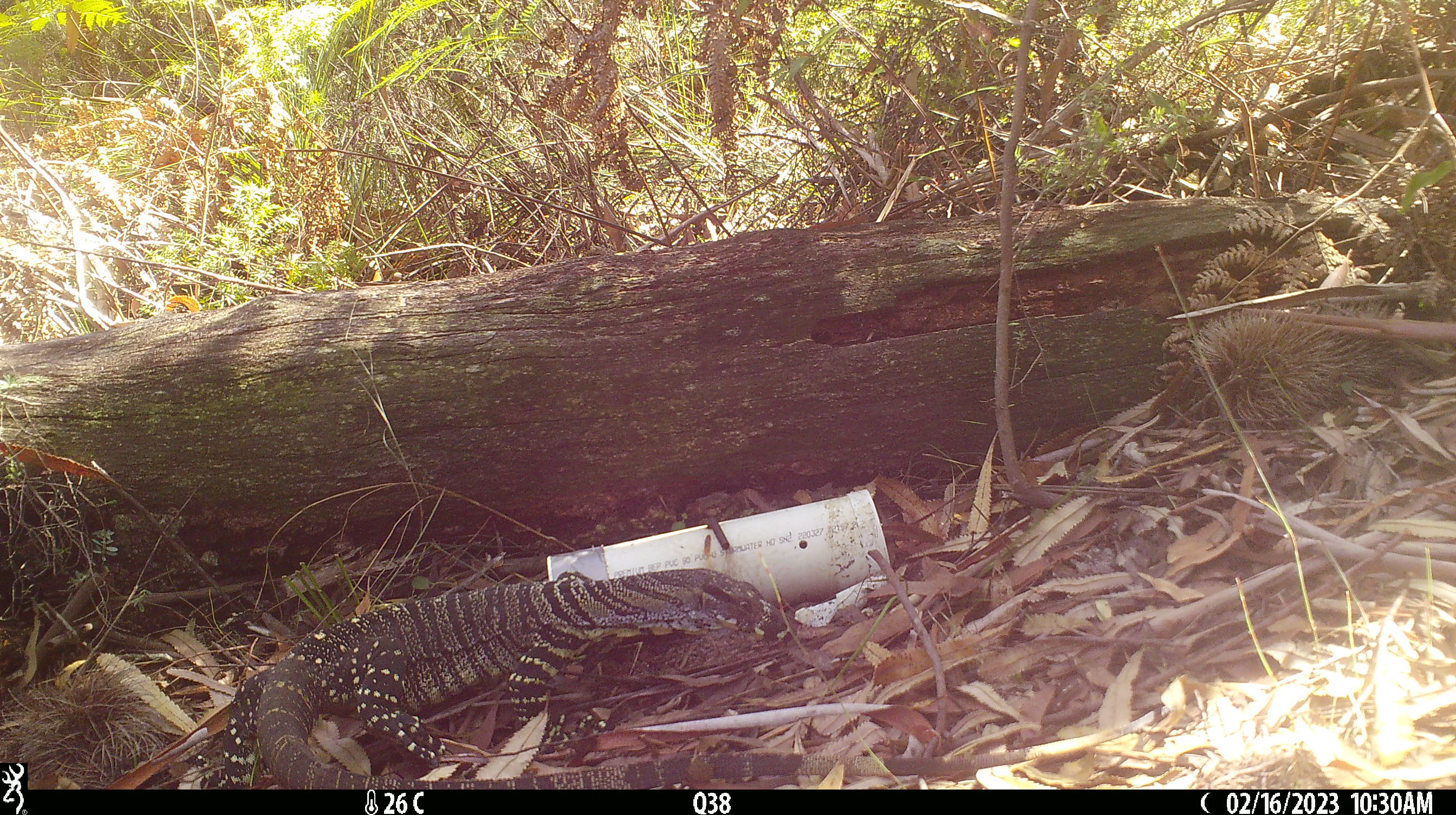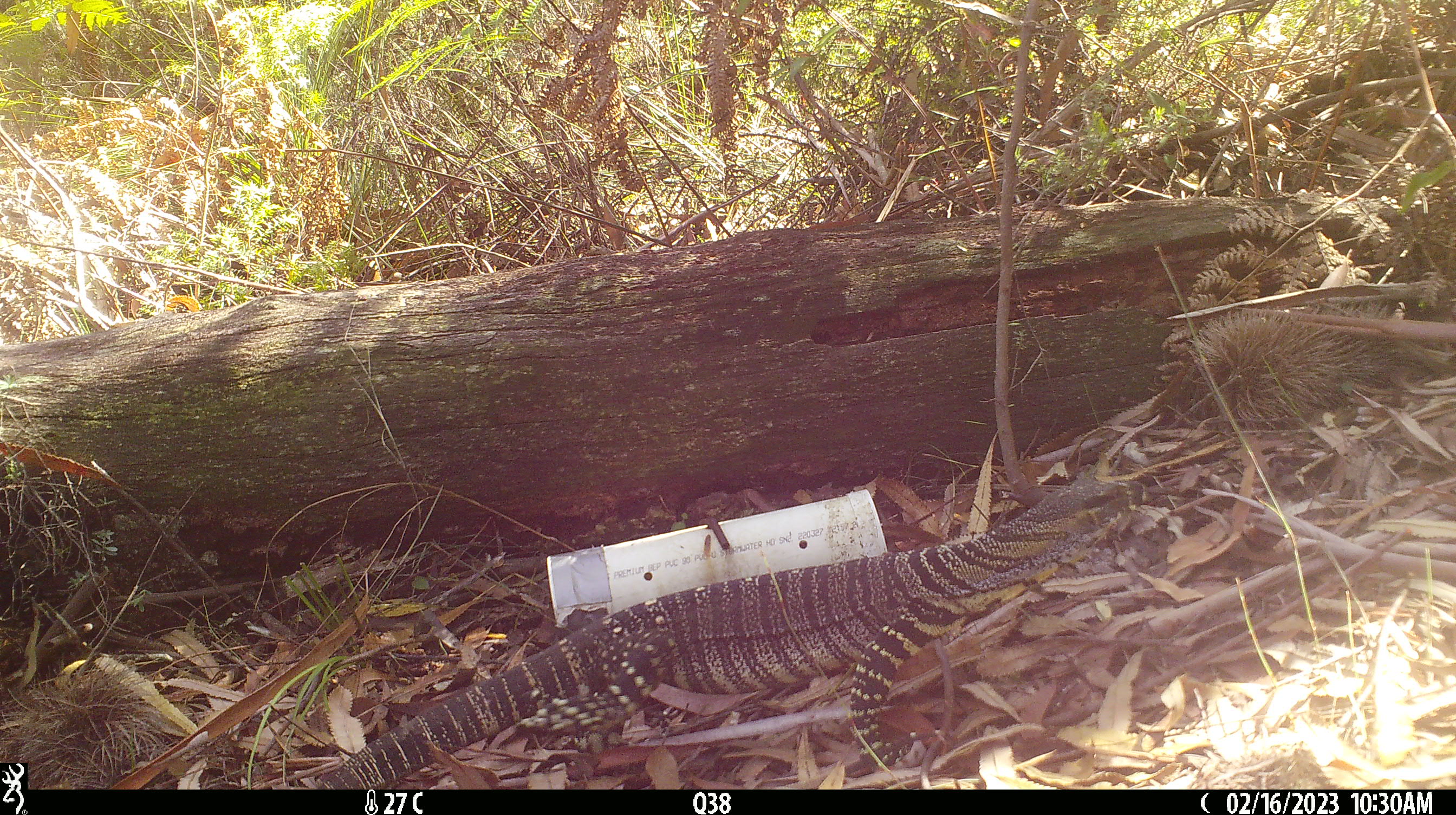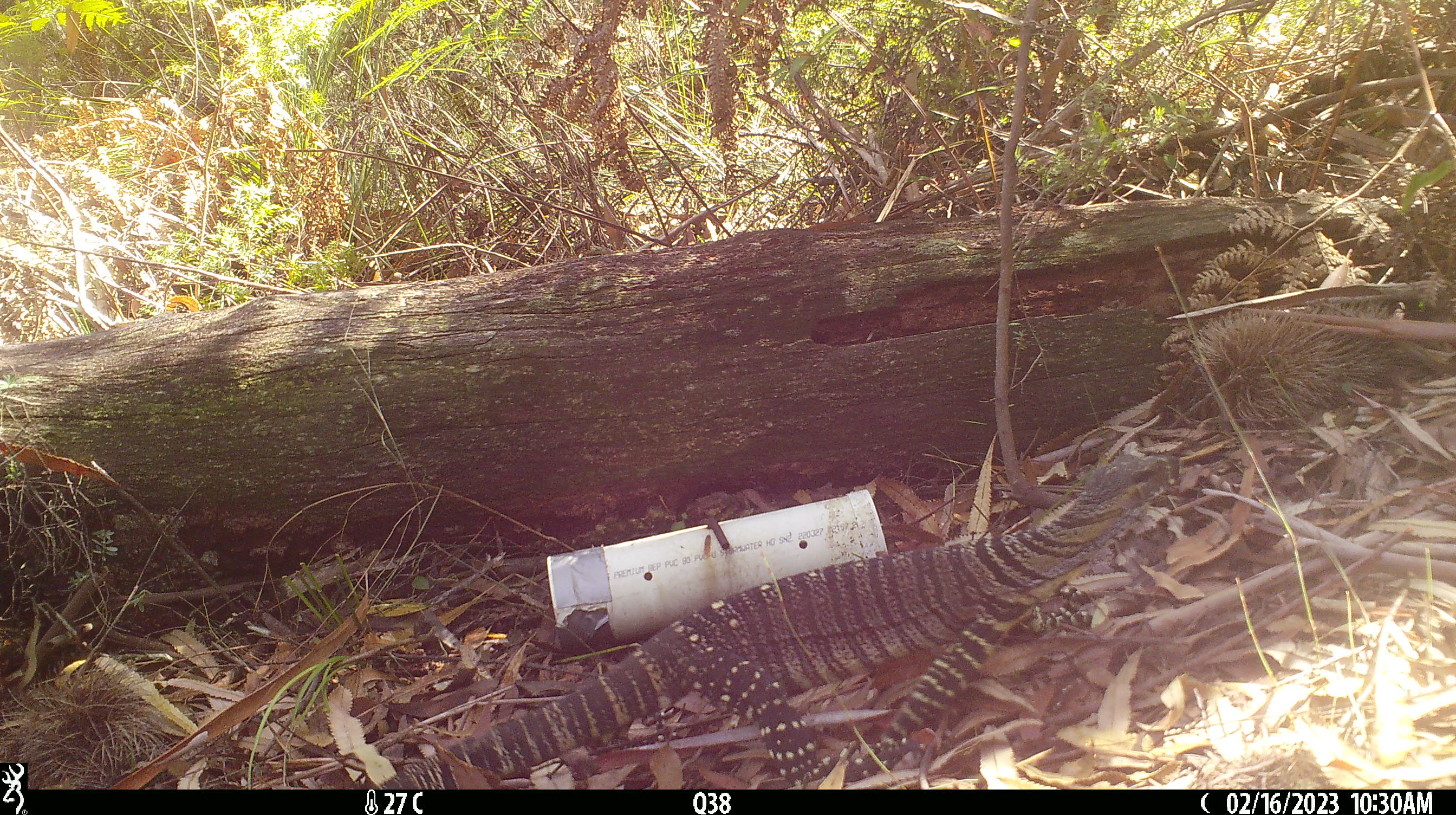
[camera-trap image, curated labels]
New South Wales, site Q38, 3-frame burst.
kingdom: Animalia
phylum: Chordata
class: Reptilia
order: Squamata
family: Varanidae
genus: Varanus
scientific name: Varanus varius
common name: lace monitor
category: goanna